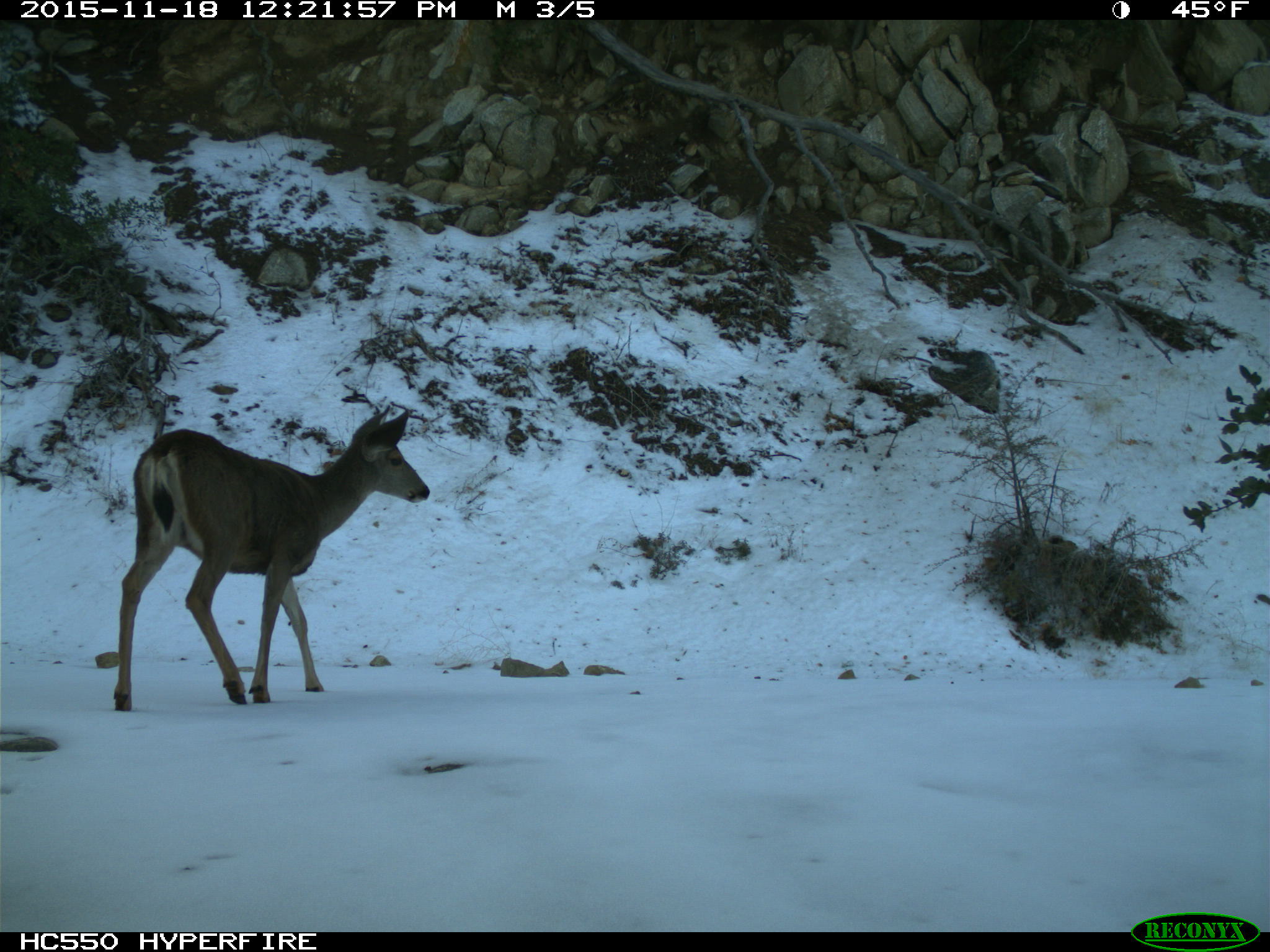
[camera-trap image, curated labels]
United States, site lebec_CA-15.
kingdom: Animalia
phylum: Chordata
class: Mammalia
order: Artiodactyla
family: Cervidae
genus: Odocoileus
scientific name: Odocoileus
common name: deer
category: unidentified deer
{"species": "unidentified deer (deer) (Odocoileus)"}